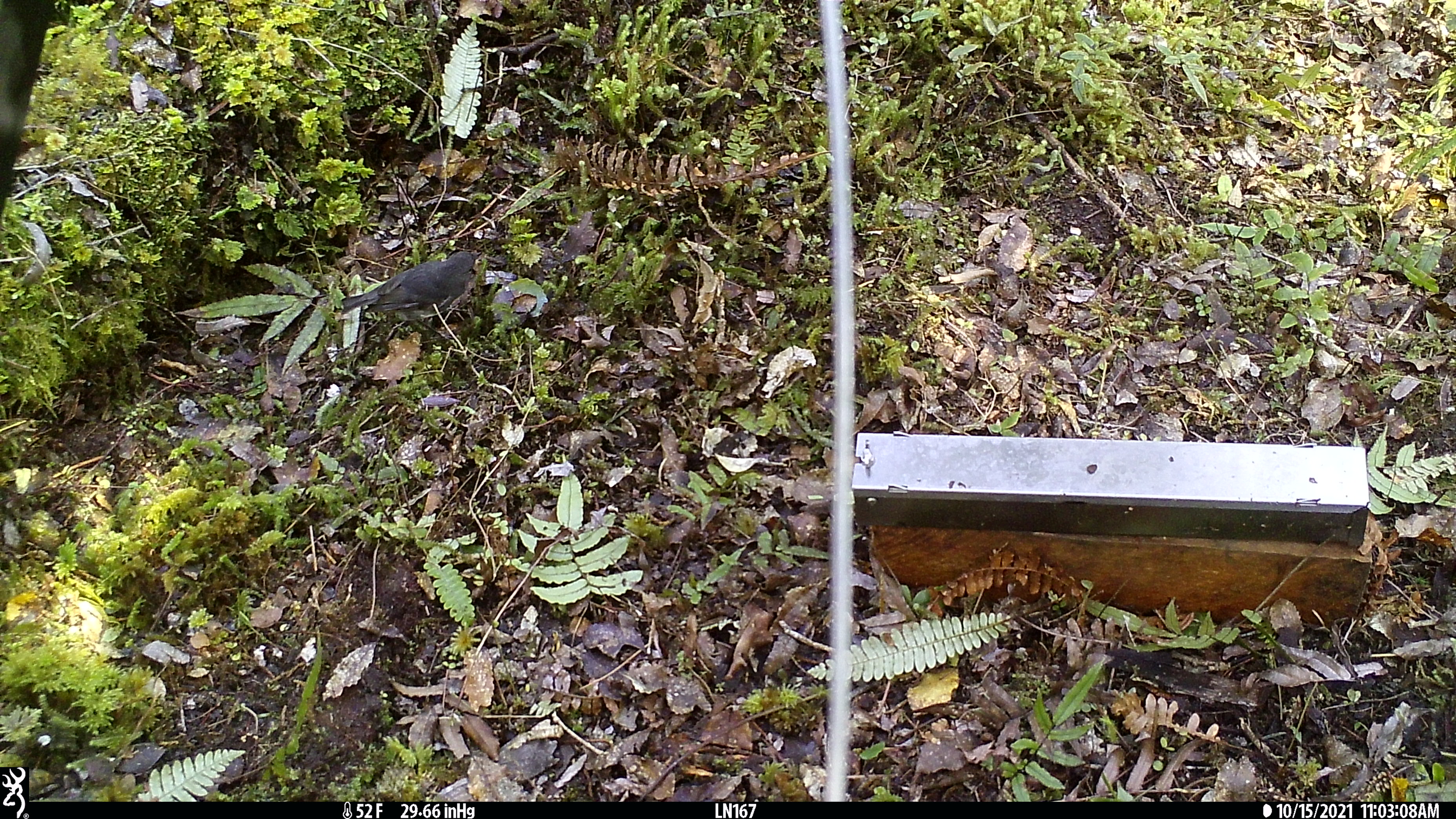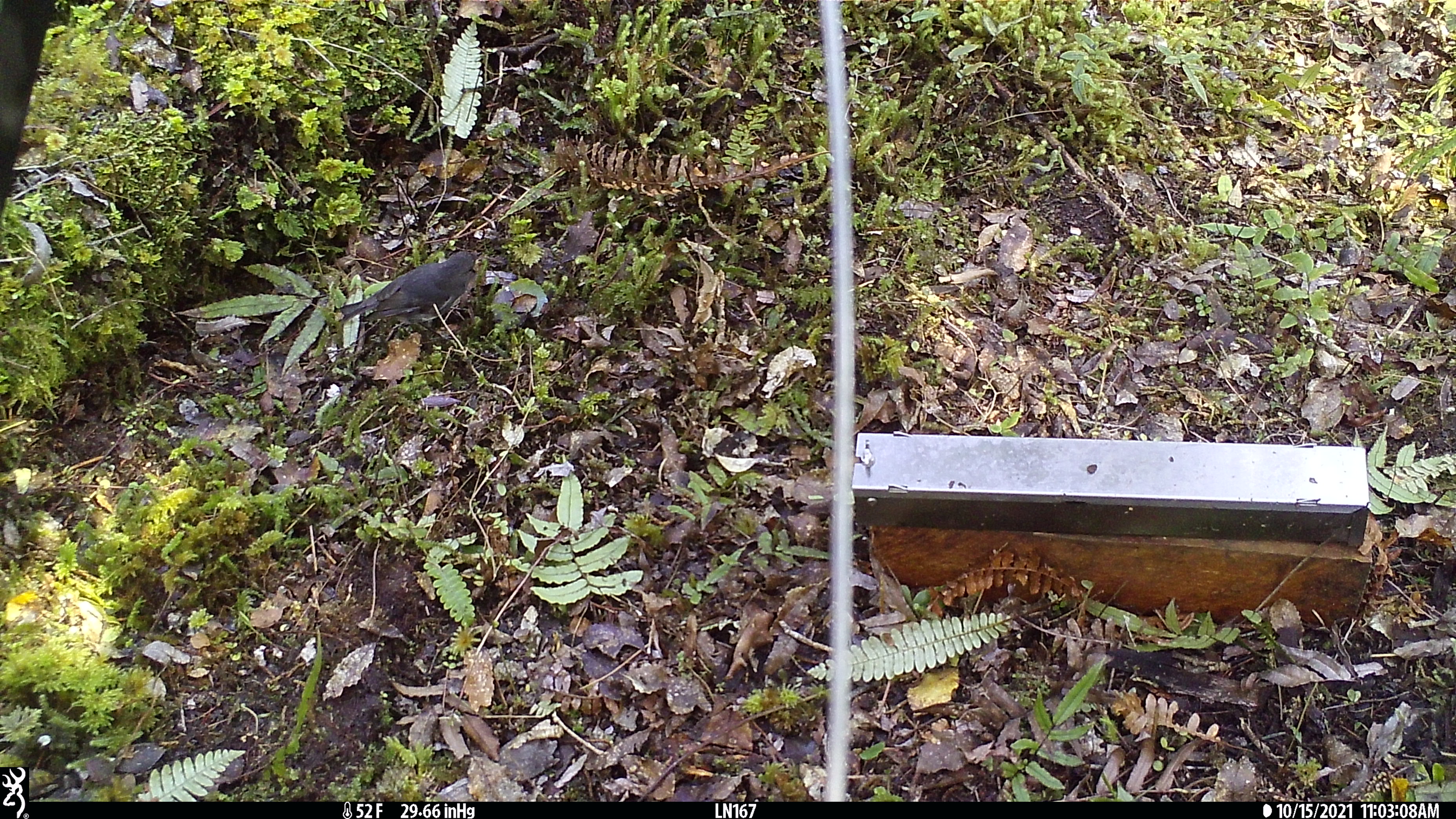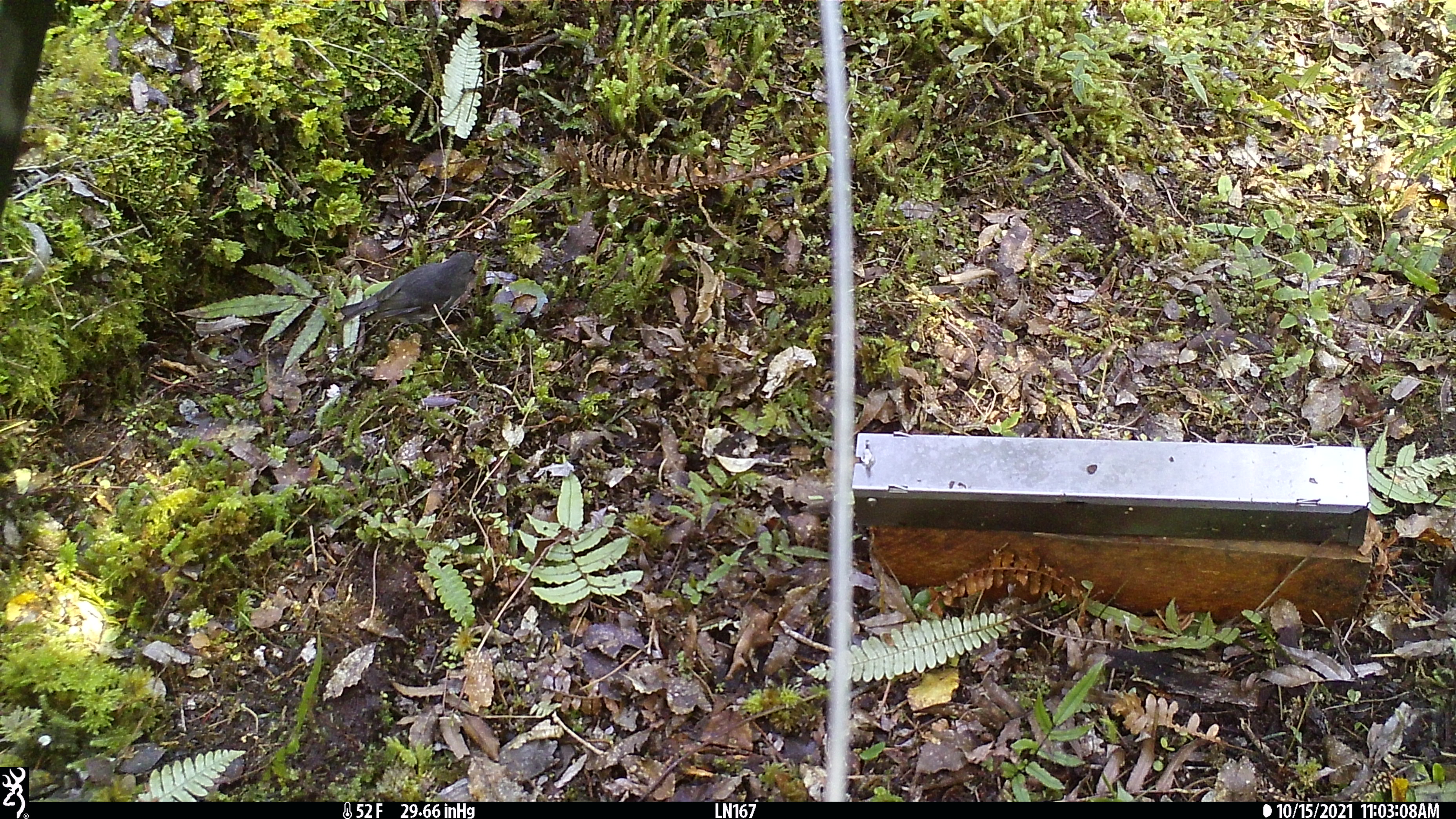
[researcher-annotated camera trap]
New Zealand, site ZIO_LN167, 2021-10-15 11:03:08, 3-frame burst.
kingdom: Animalia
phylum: Chordata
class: Aves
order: Passeriformes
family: Petroicidae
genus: Petroica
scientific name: Petroica australis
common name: new zealand robin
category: robin